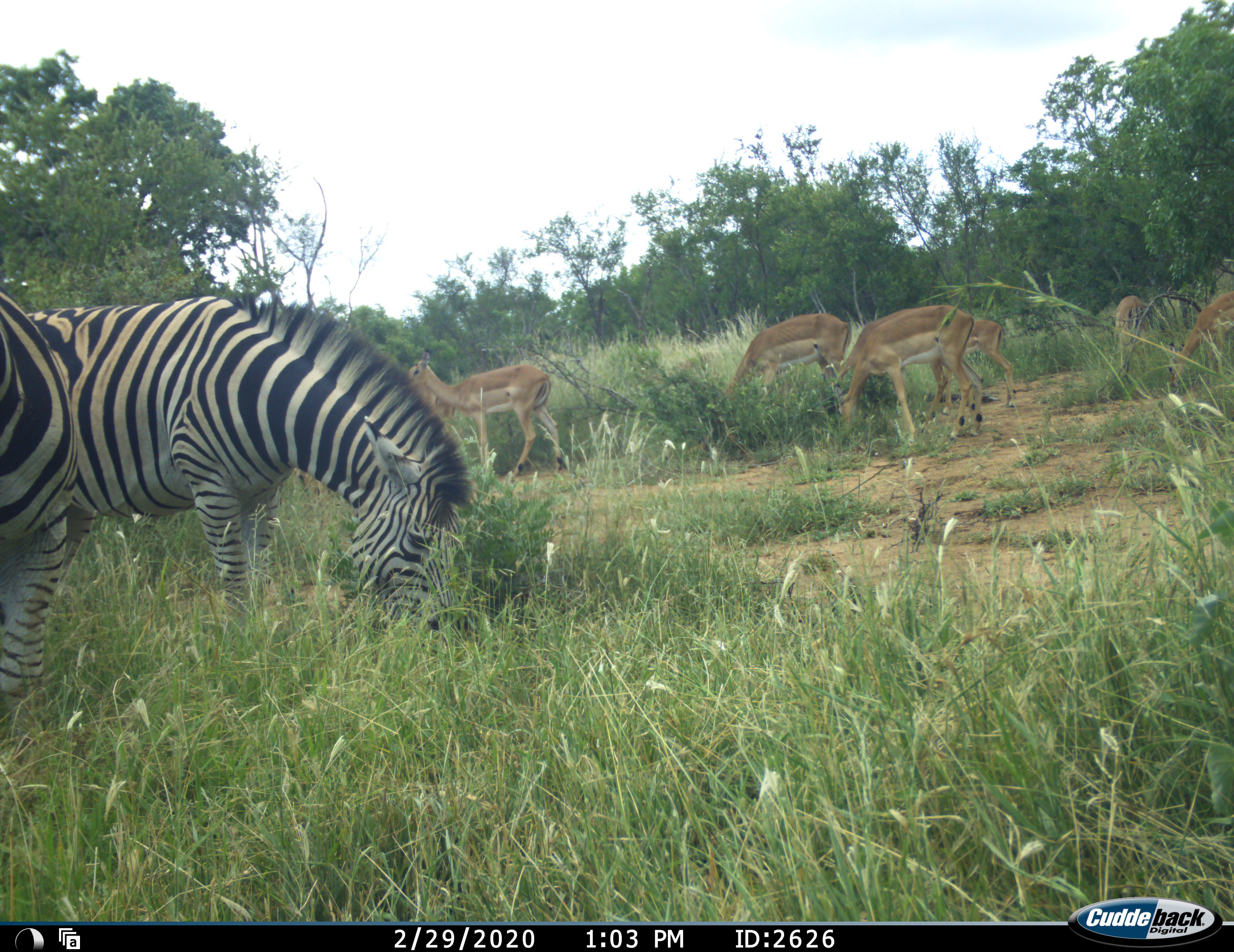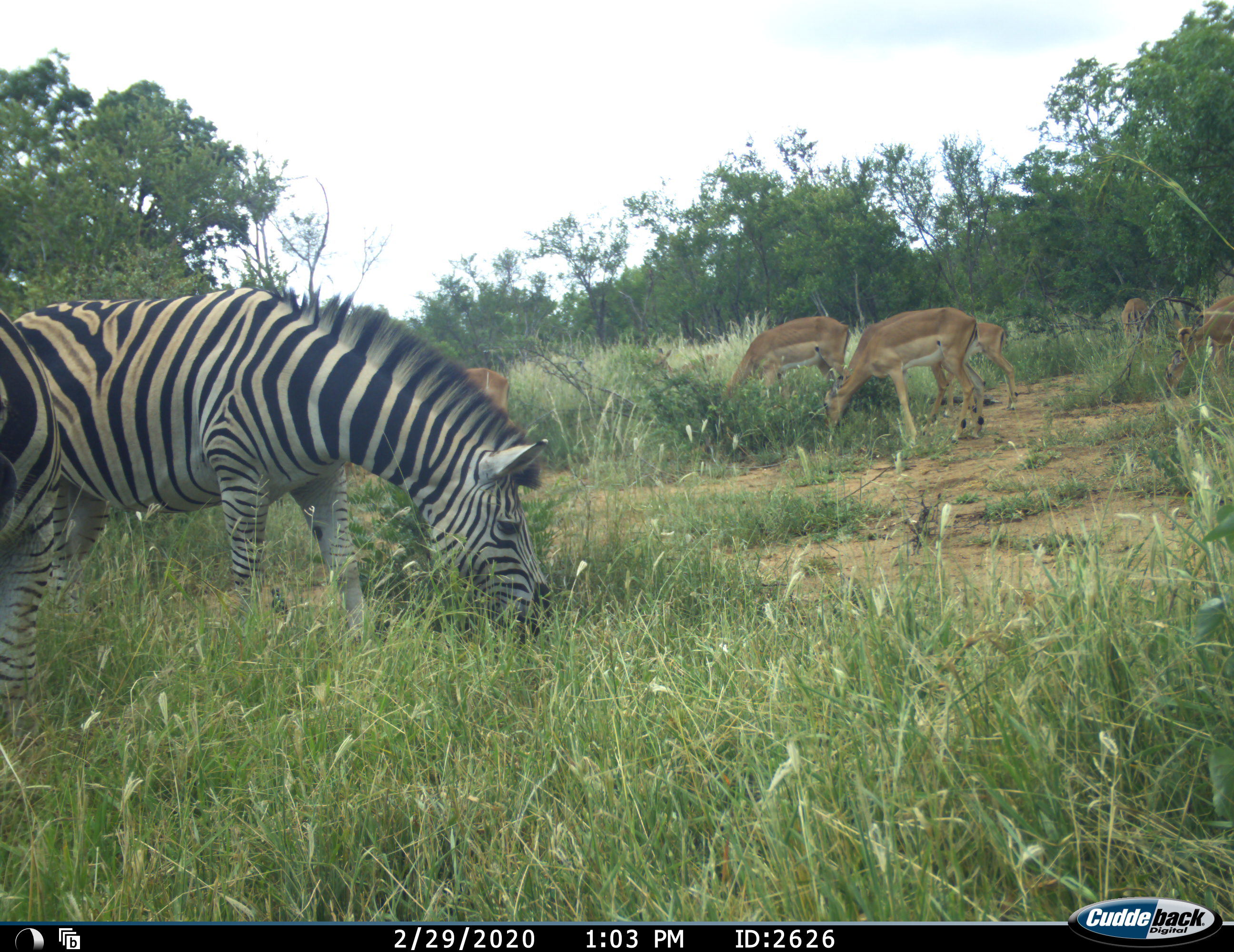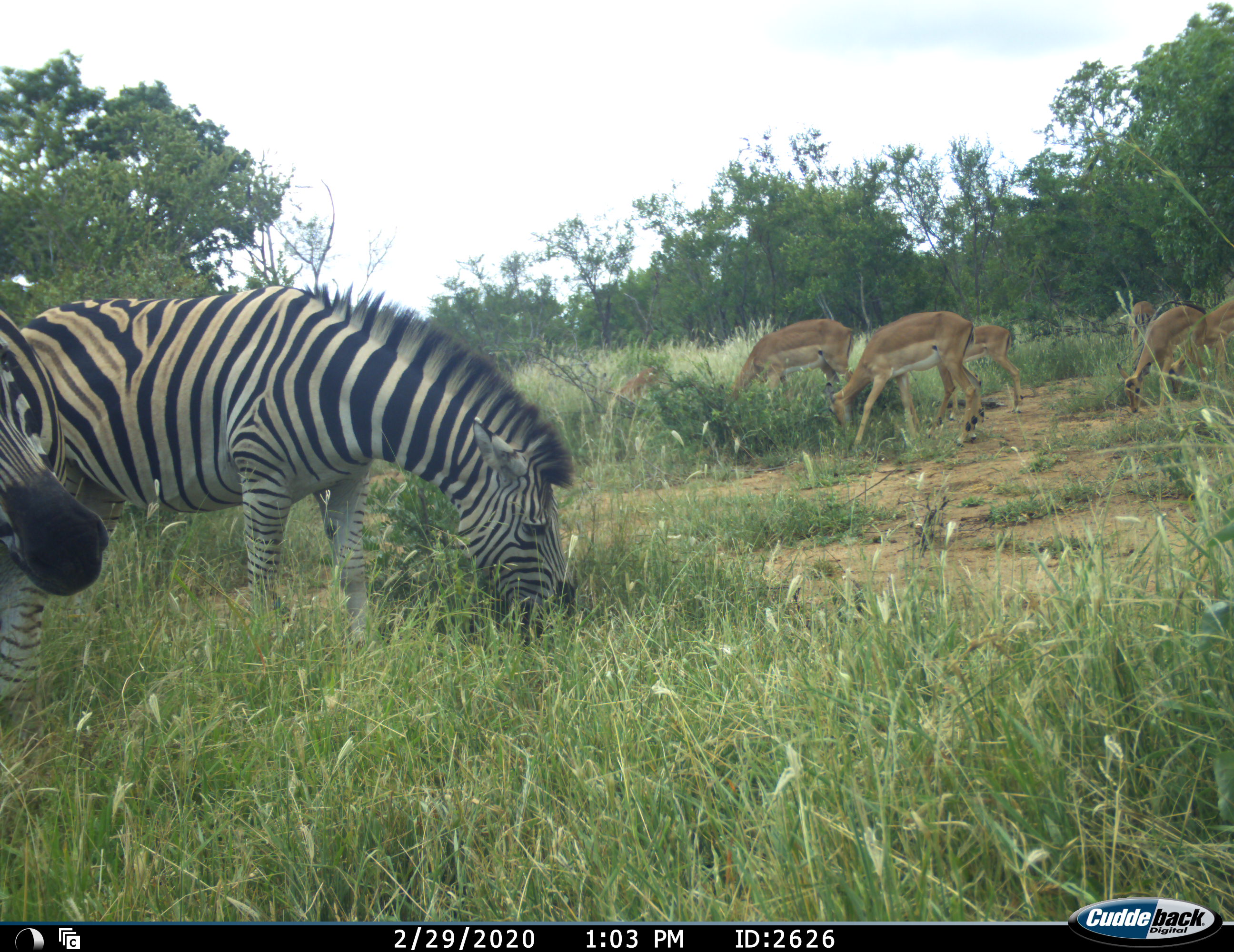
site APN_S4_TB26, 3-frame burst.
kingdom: Animalia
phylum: Chordata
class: Mammalia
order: Artiodactyla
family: Bovidae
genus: Aepyceros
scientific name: Aepyceros melampus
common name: impala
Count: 6.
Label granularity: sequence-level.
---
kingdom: Animalia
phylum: Chordata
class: Mammalia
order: Perissodactyla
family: Equidae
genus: Equus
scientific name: Equus quagga burchellii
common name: burchell's zebra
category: zebraburchells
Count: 2.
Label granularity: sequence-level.